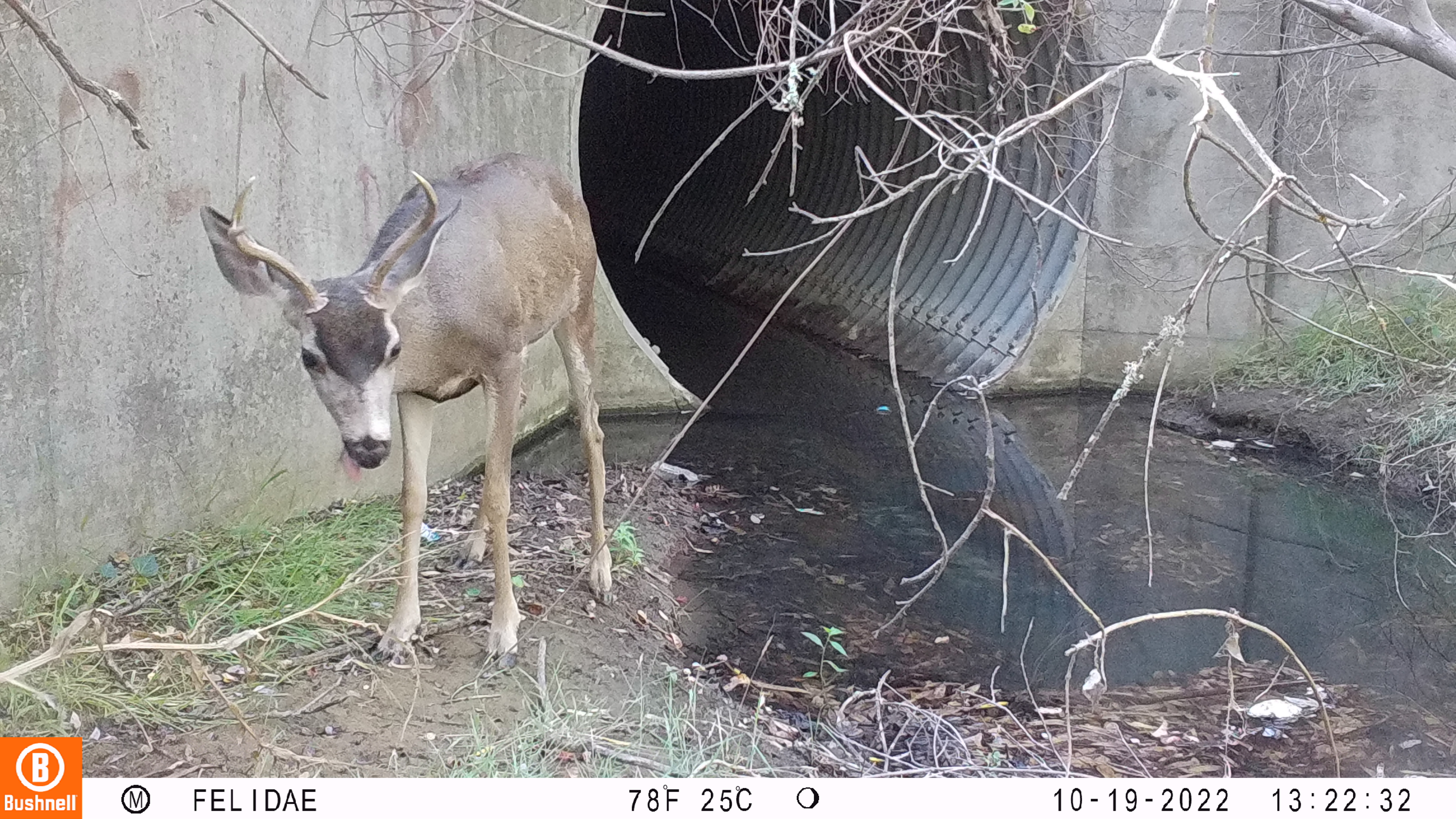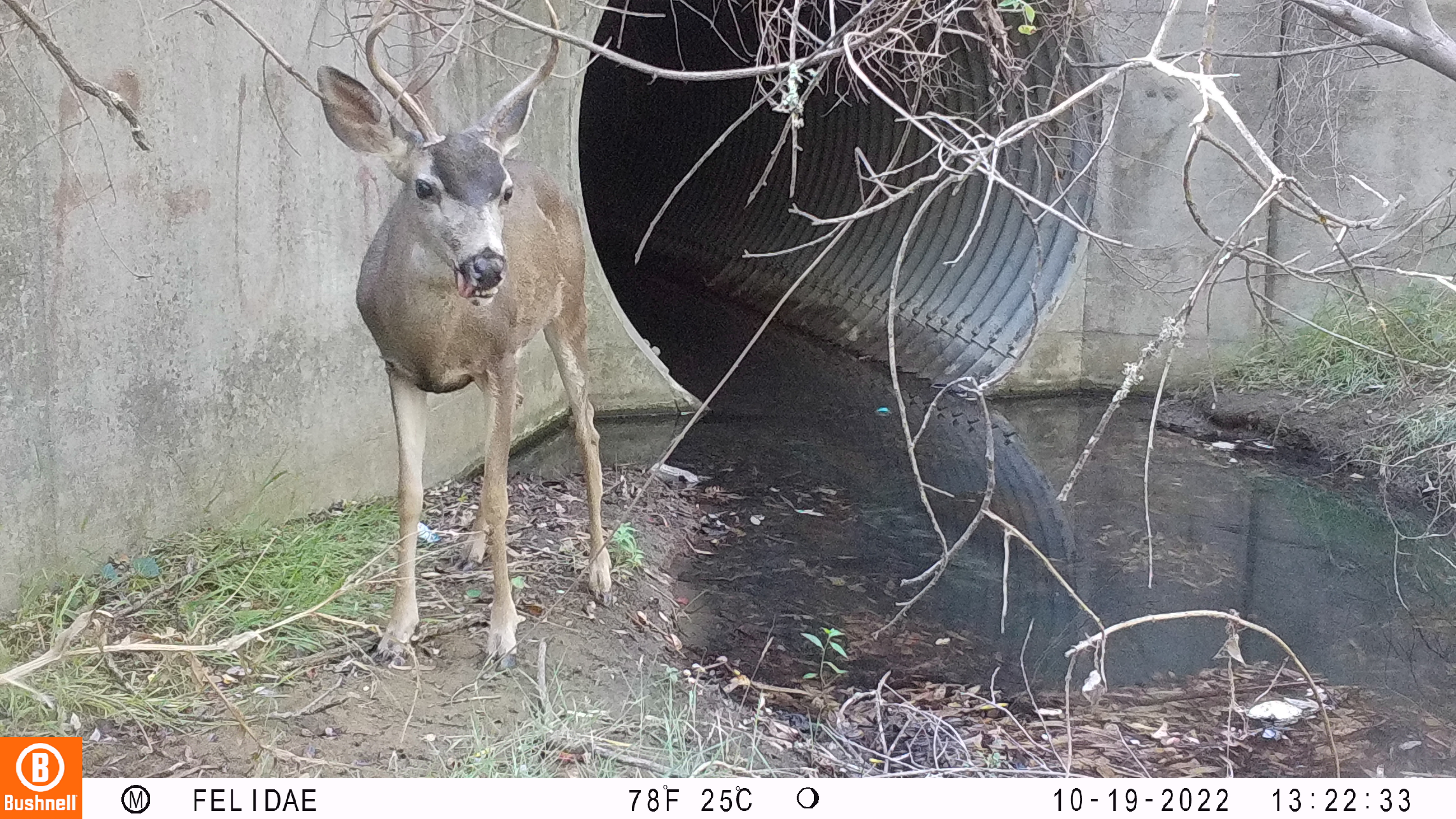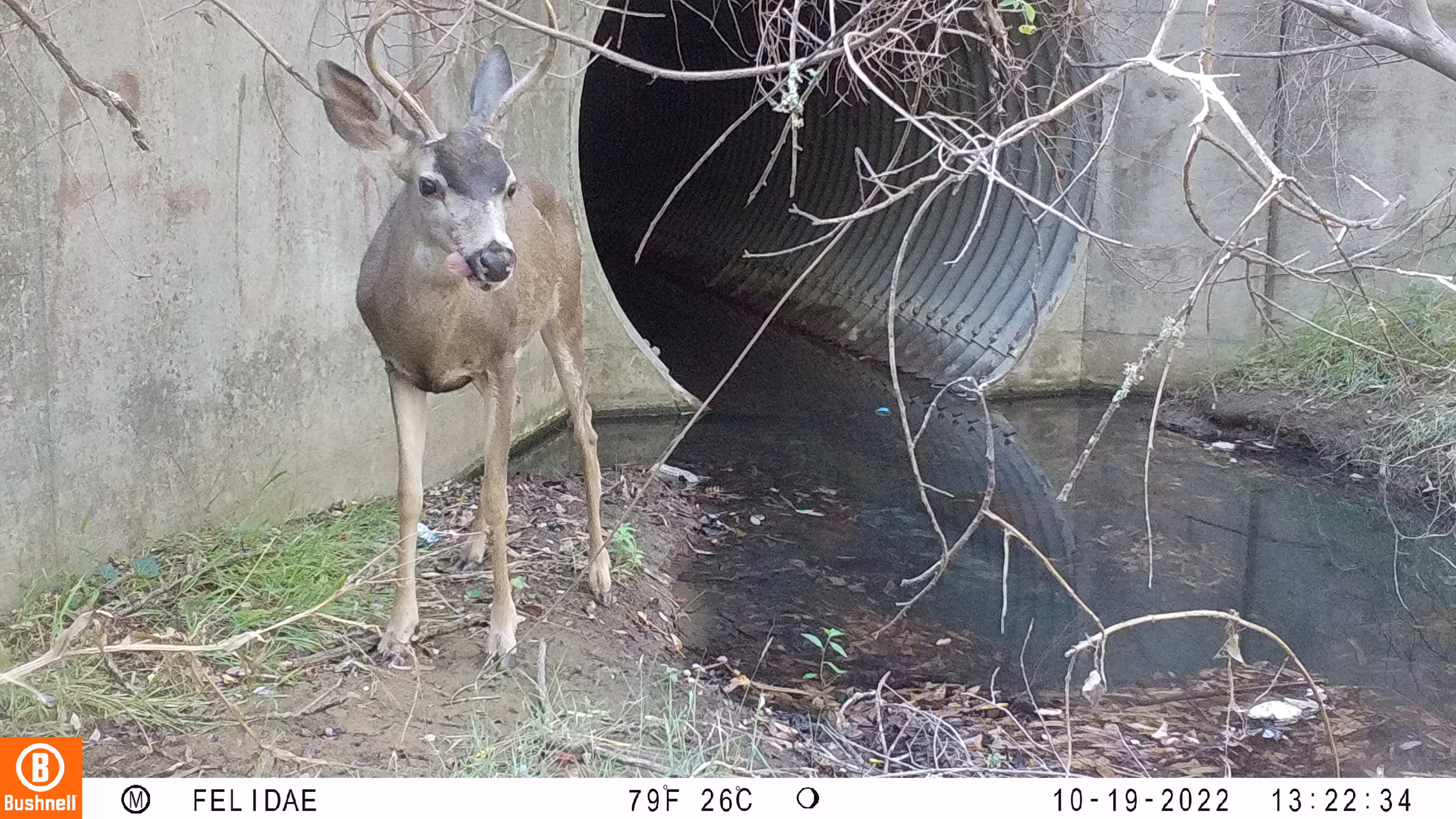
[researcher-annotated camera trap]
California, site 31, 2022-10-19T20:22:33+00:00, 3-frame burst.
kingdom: Animalia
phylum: Chordata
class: Mammalia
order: Artiodactyla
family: Cervidae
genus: Odocoileus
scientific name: Odocoileus hemionus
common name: mule deer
Mule deer (Odocoileus hemionus).